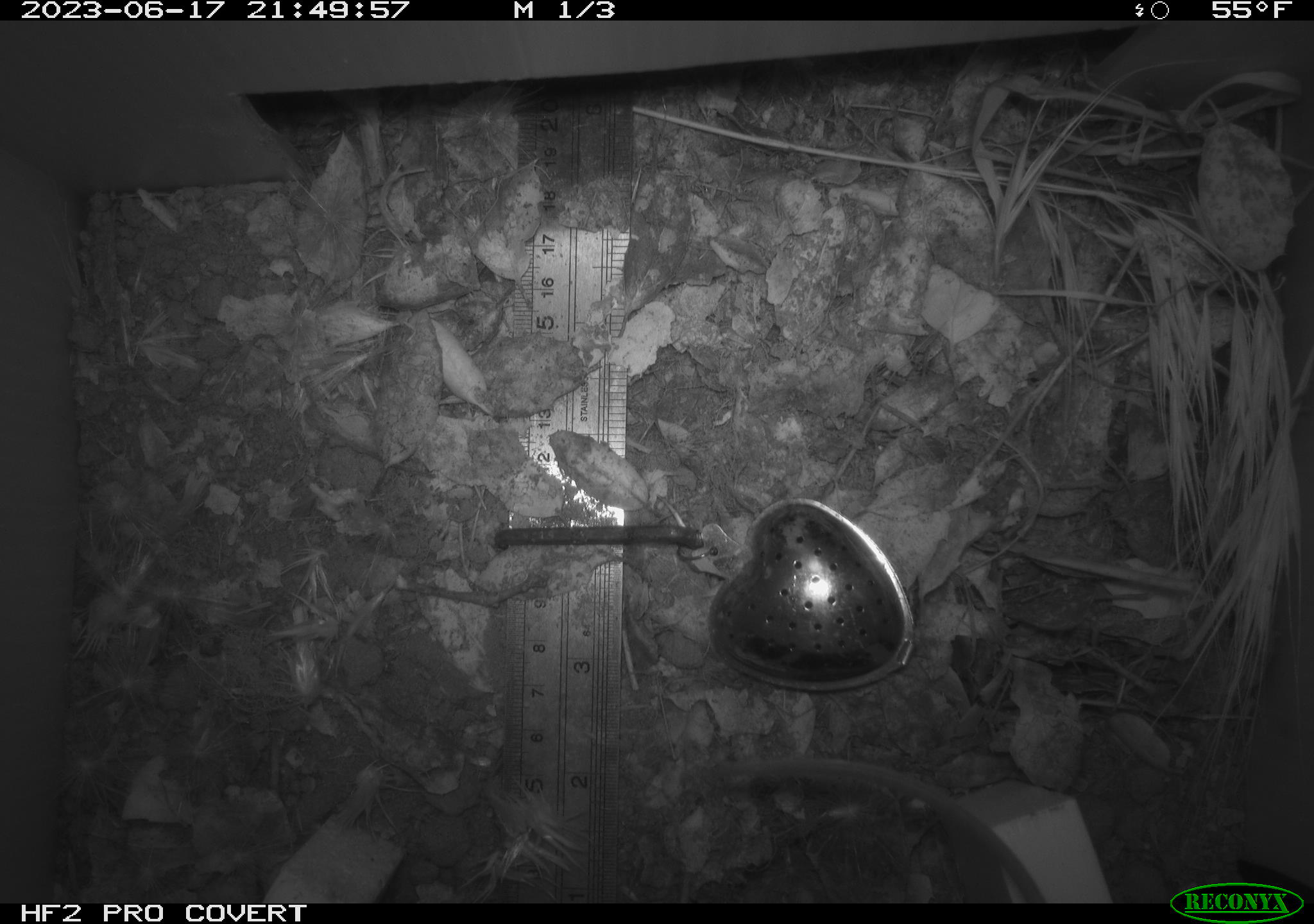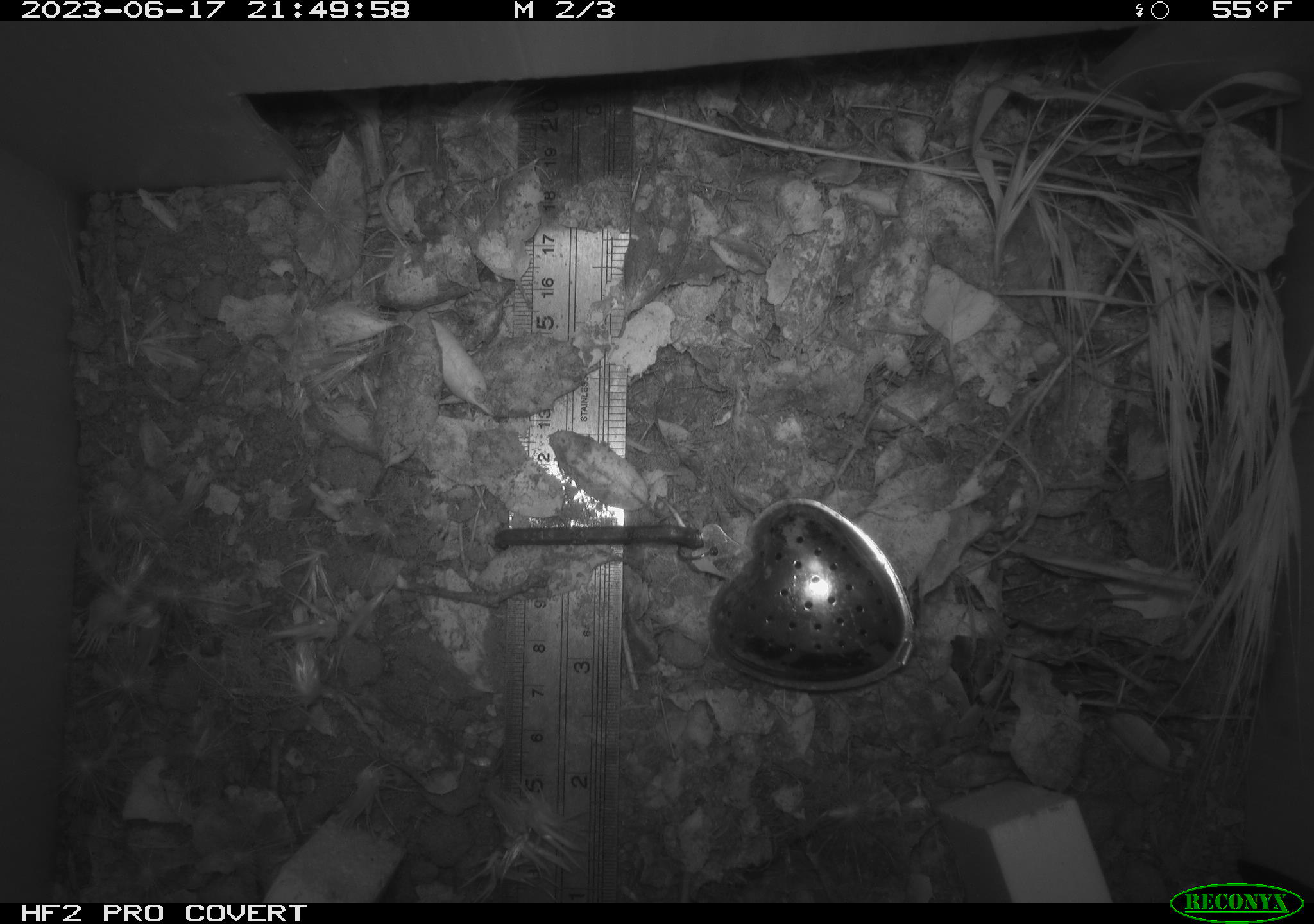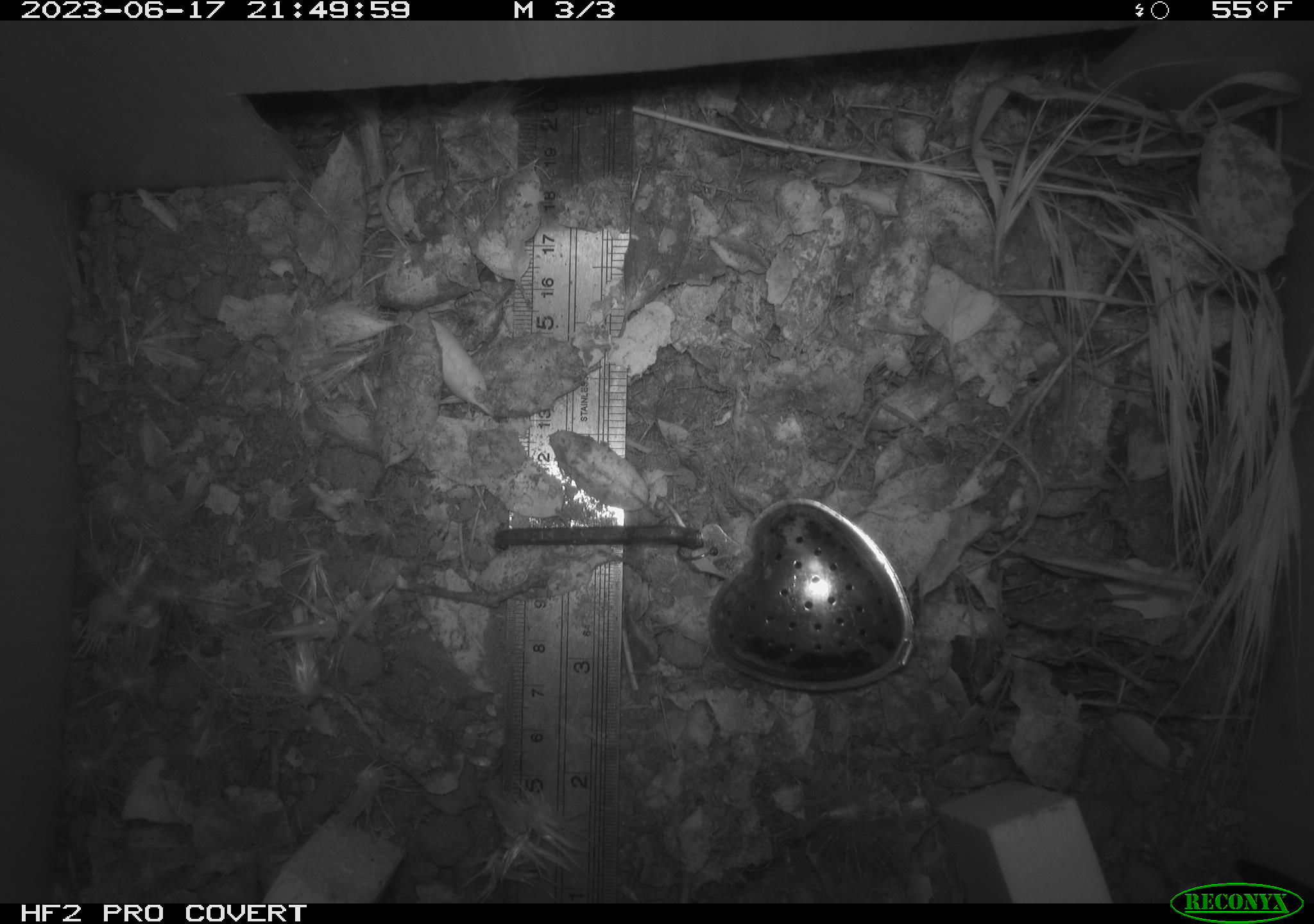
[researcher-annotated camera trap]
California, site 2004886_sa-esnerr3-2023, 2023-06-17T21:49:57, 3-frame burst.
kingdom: Animalia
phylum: Chordata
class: Mammalia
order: Rodentia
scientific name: Rodentia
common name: mouse species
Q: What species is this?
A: Mouse species (Rodentia).